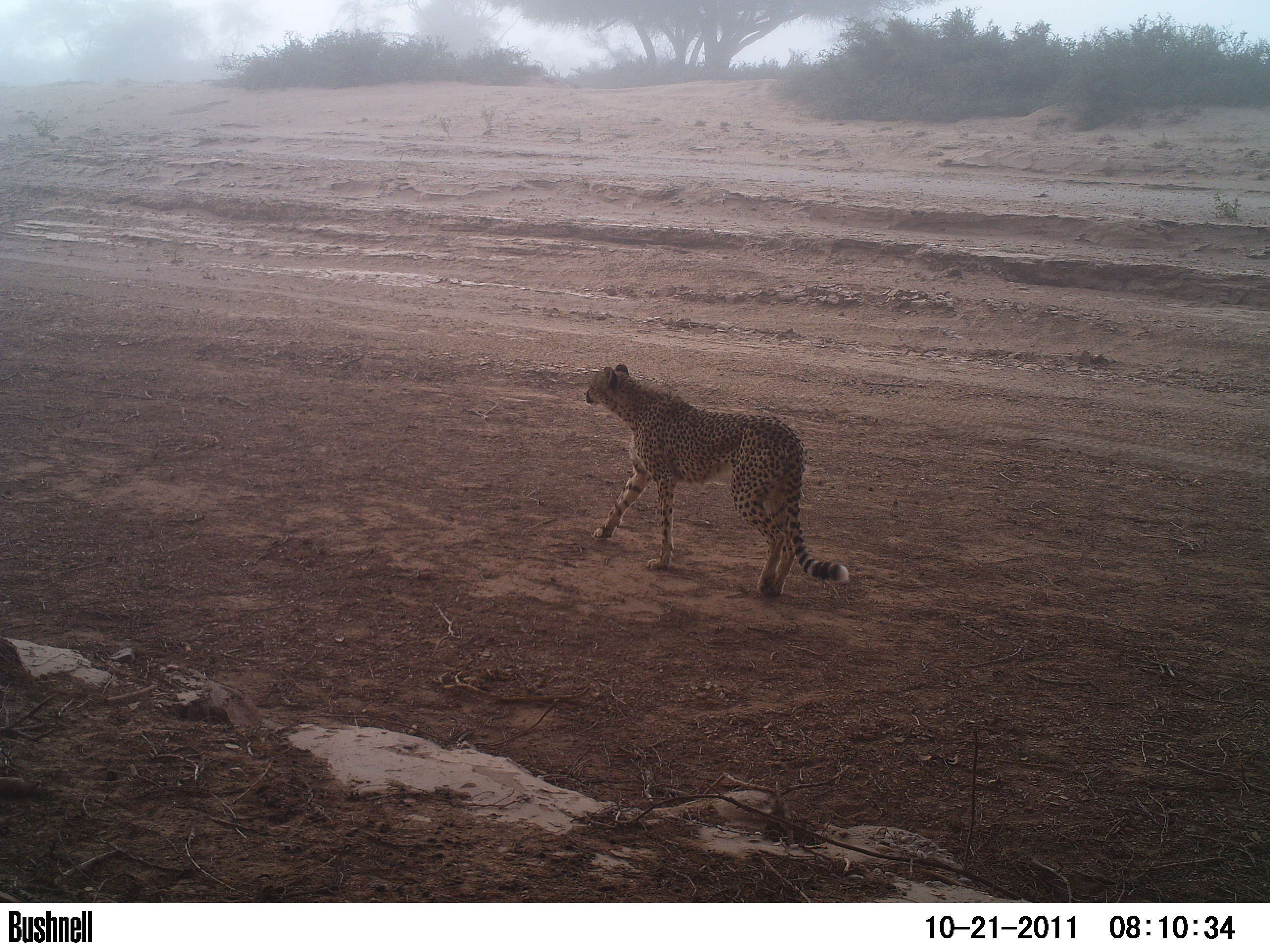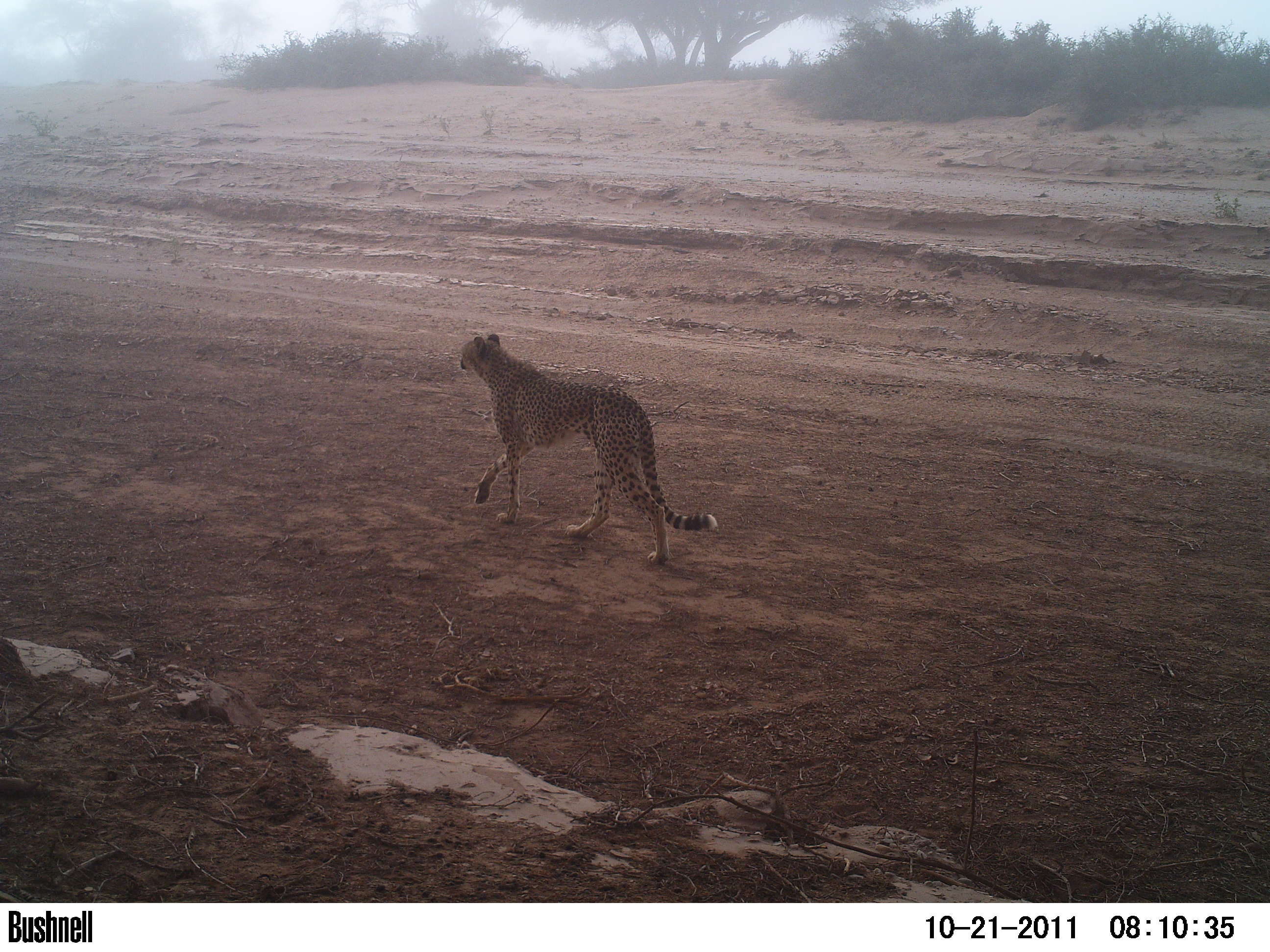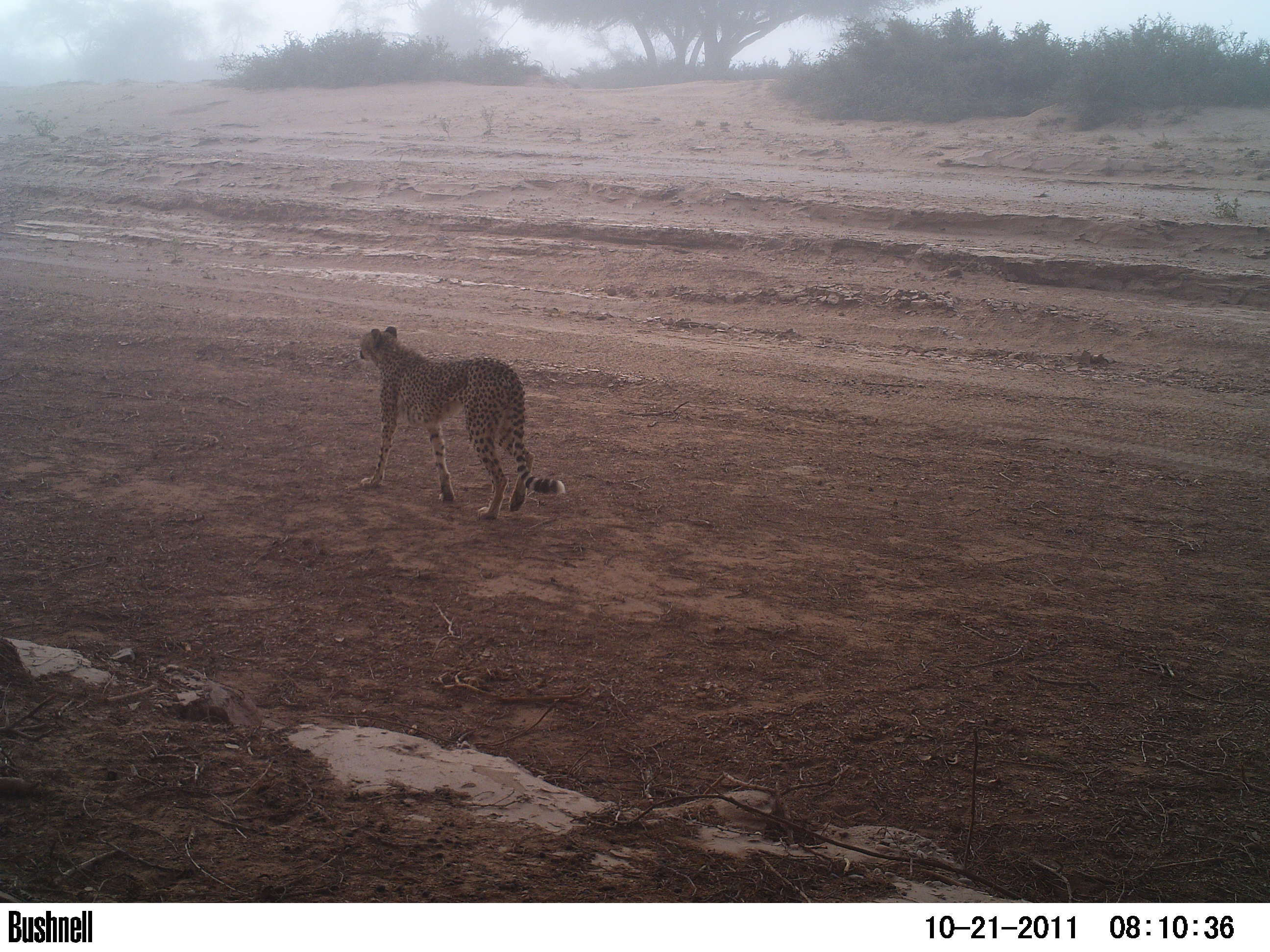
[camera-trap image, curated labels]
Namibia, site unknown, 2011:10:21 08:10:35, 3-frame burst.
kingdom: Animalia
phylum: Chordata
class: Mammalia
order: Carnivora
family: Felidae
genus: Acinonyx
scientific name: Acinonyx jubatus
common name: cheetah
Acinonyx jubatus (cheetah).